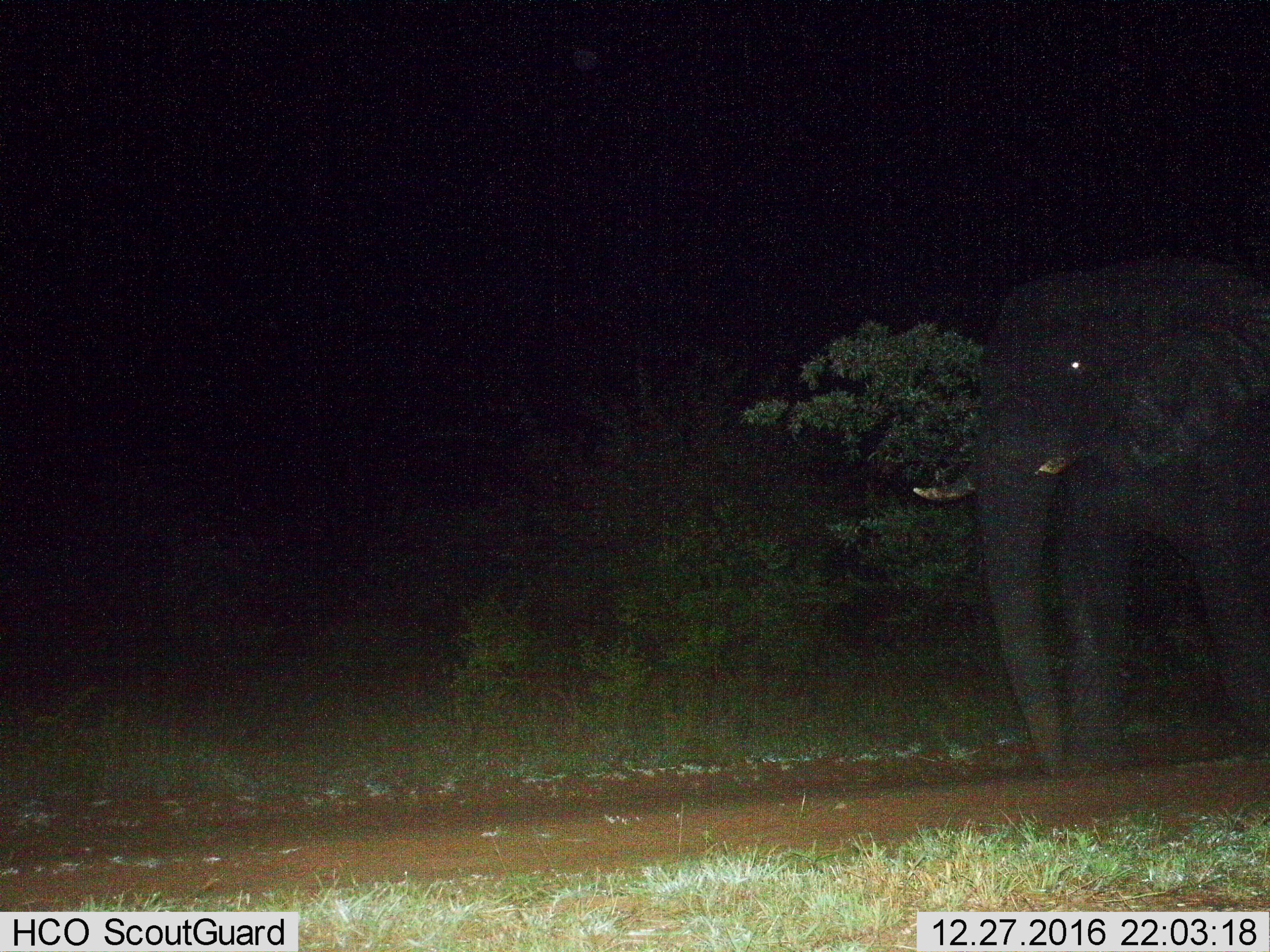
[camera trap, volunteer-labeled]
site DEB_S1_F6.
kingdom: Animalia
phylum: Chordata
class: Mammalia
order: Proboscidea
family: Elephantidae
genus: Loxodonta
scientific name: Loxodonta africana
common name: african bush elephant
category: elephant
Elephant (african bush elephant) (Loxodonta africana), count 1. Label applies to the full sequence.